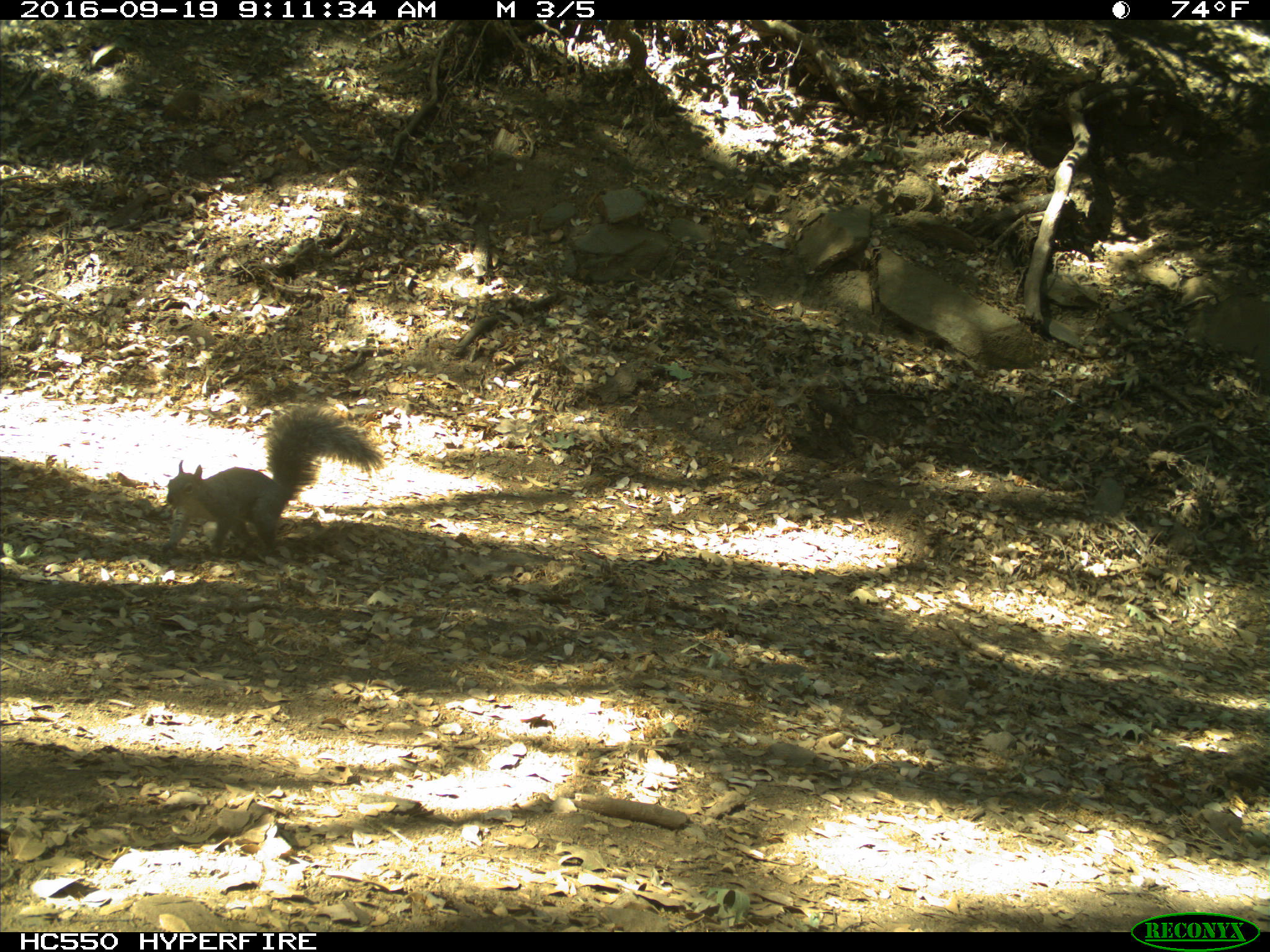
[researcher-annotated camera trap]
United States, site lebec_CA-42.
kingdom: Animalia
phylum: Chordata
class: Mammalia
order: Rodentia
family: Sciuridae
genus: Sciurus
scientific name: Sciurus carolinensis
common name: eastern gray squirrel